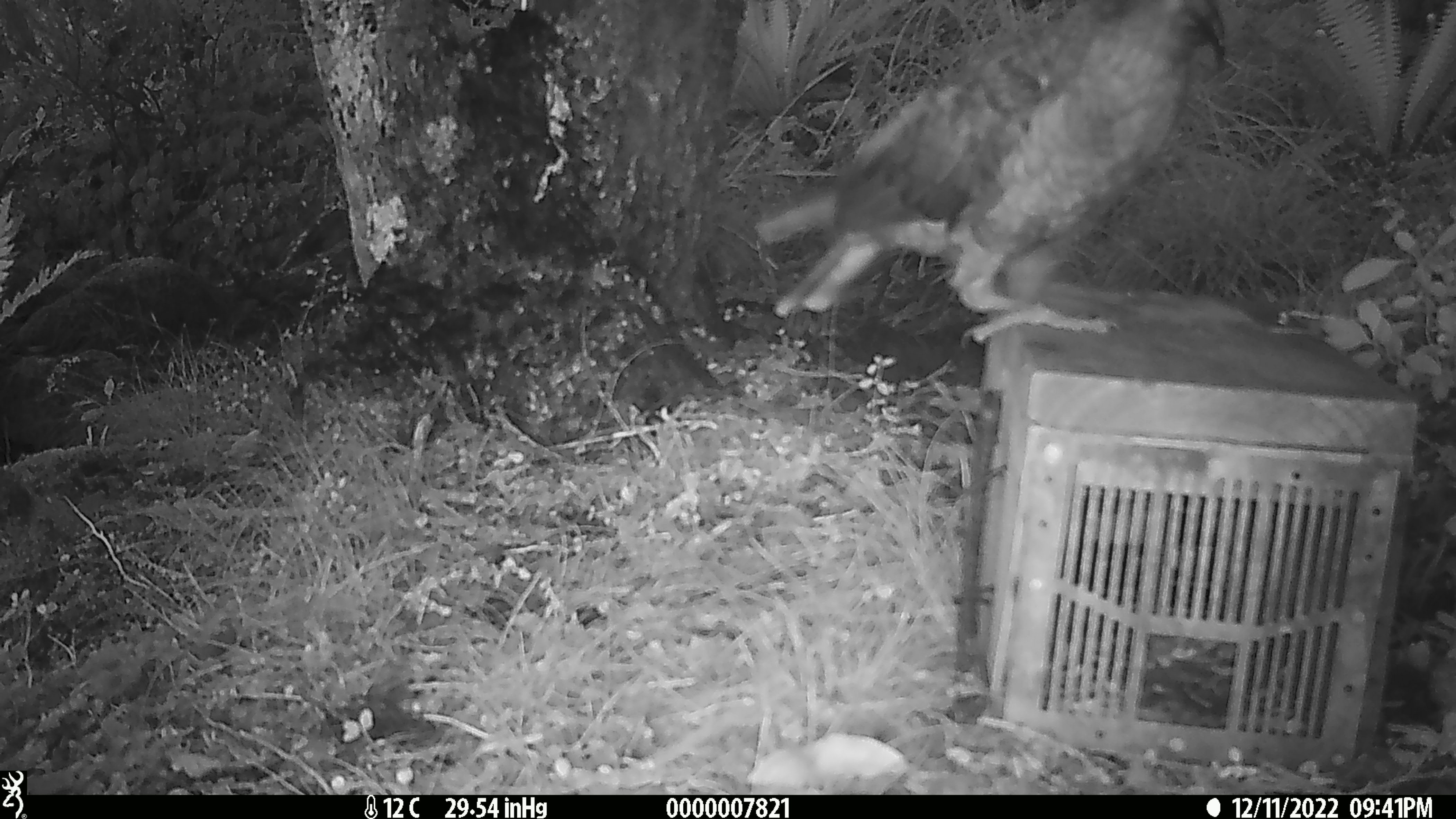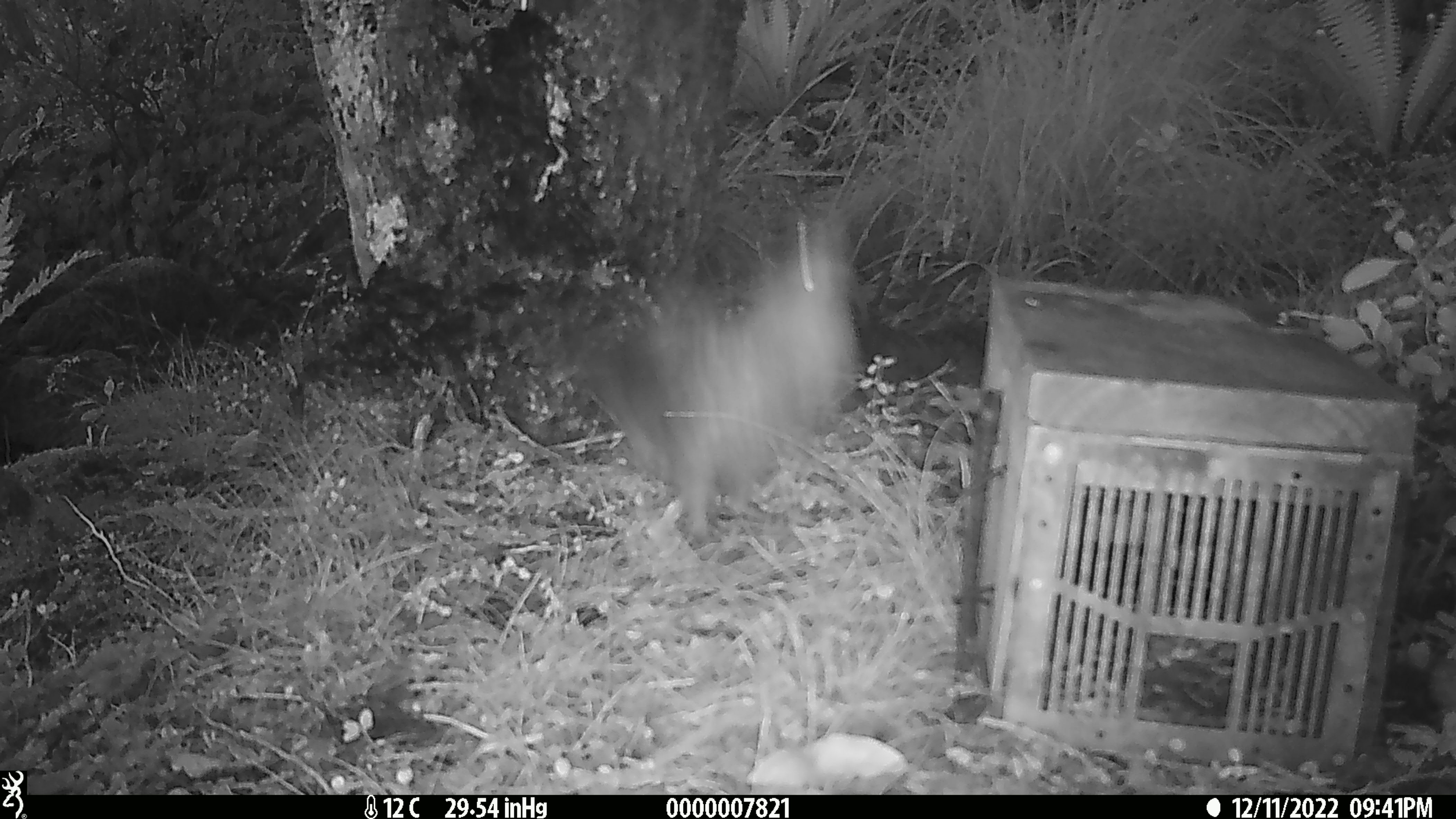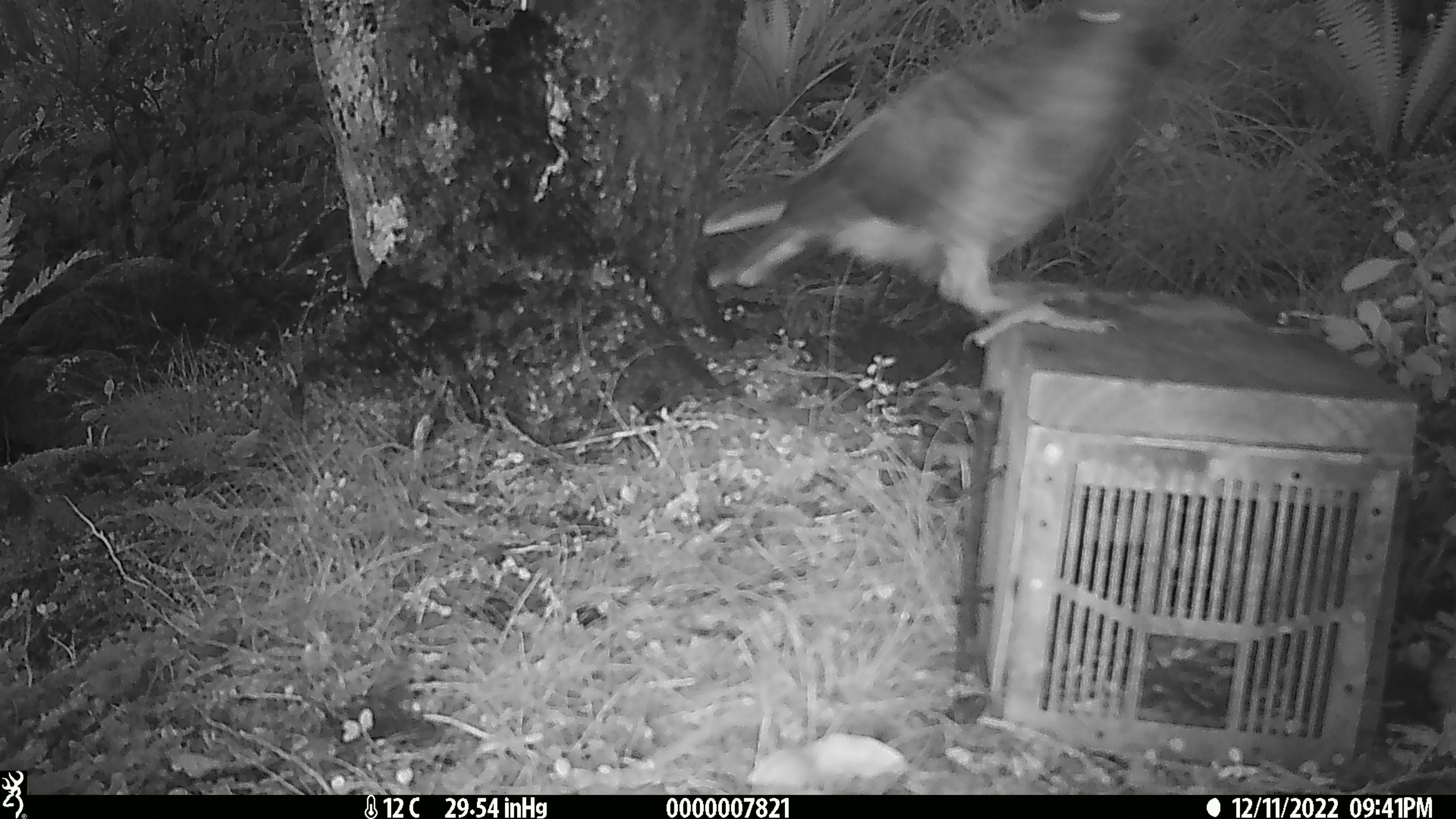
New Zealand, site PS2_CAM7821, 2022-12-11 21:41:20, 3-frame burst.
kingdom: Animalia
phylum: Chordata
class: Aves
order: Psittaciformes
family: Strigopidae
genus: Nestor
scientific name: Nestor notabilis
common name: kea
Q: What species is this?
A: Kea (Nestor notabilis).